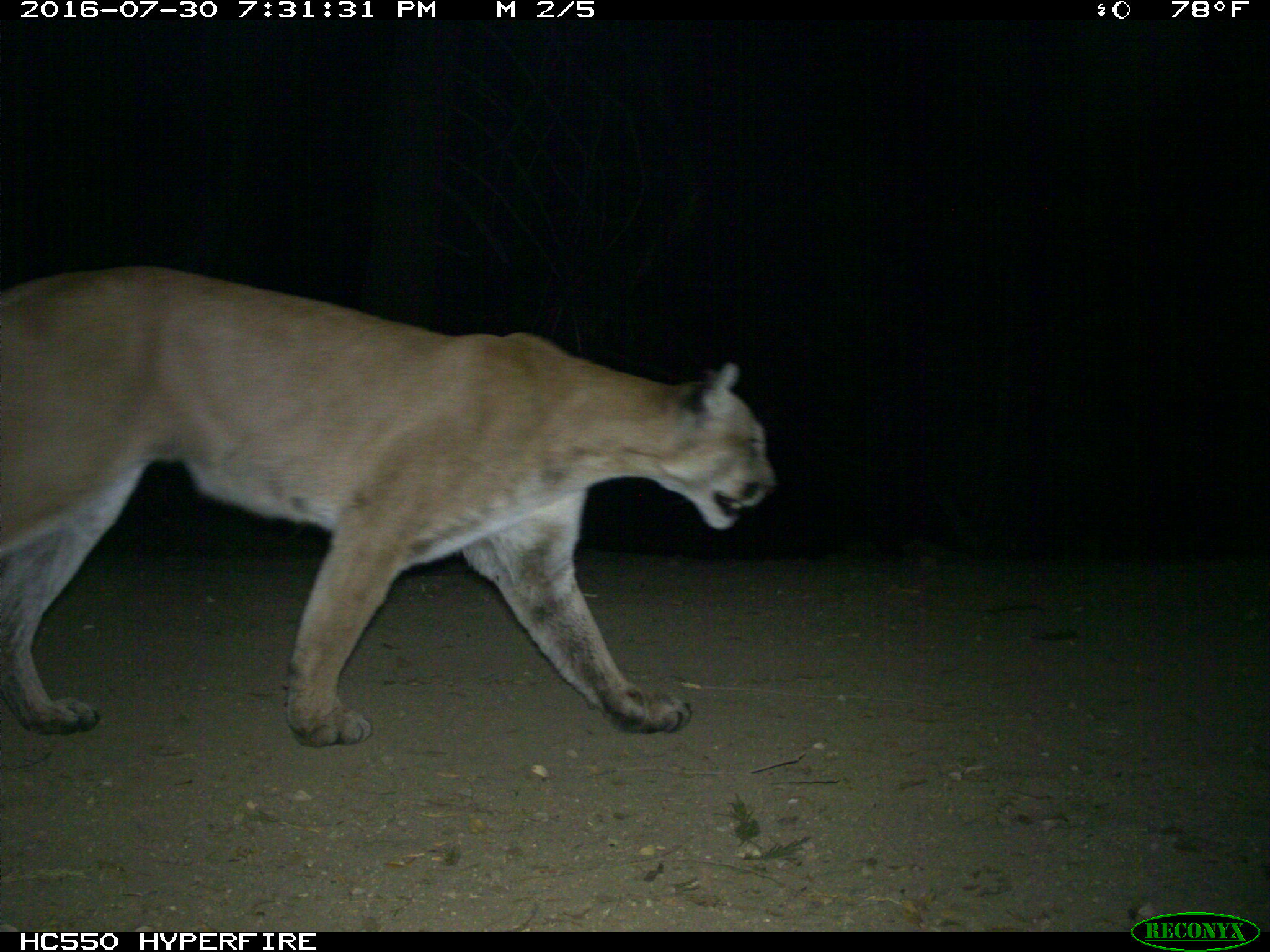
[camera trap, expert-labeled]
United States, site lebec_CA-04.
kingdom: Animalia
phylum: Chordata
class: Mammalia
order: Carnivora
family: Felidae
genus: Puma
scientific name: Puma concolor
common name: mountain lion